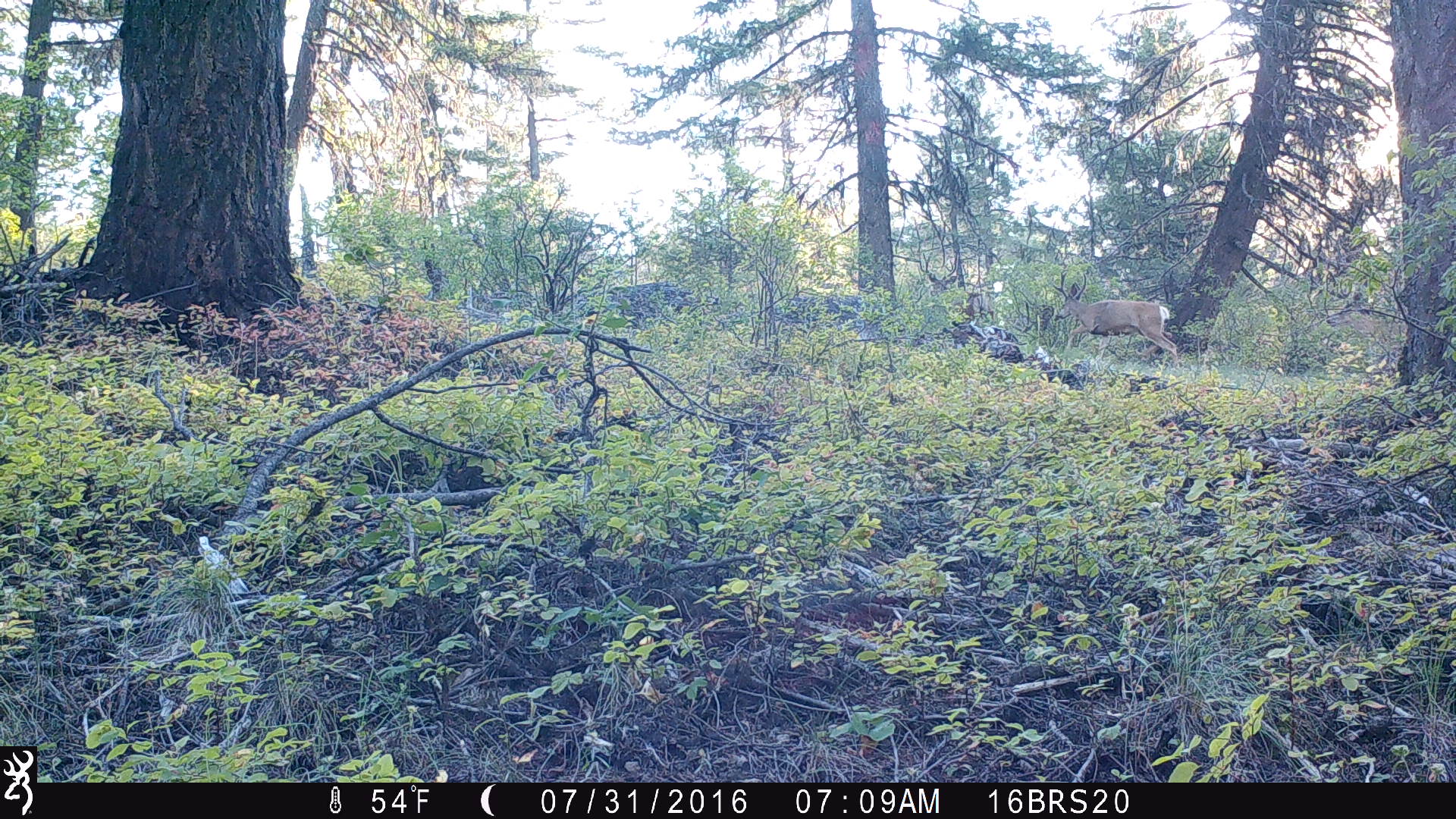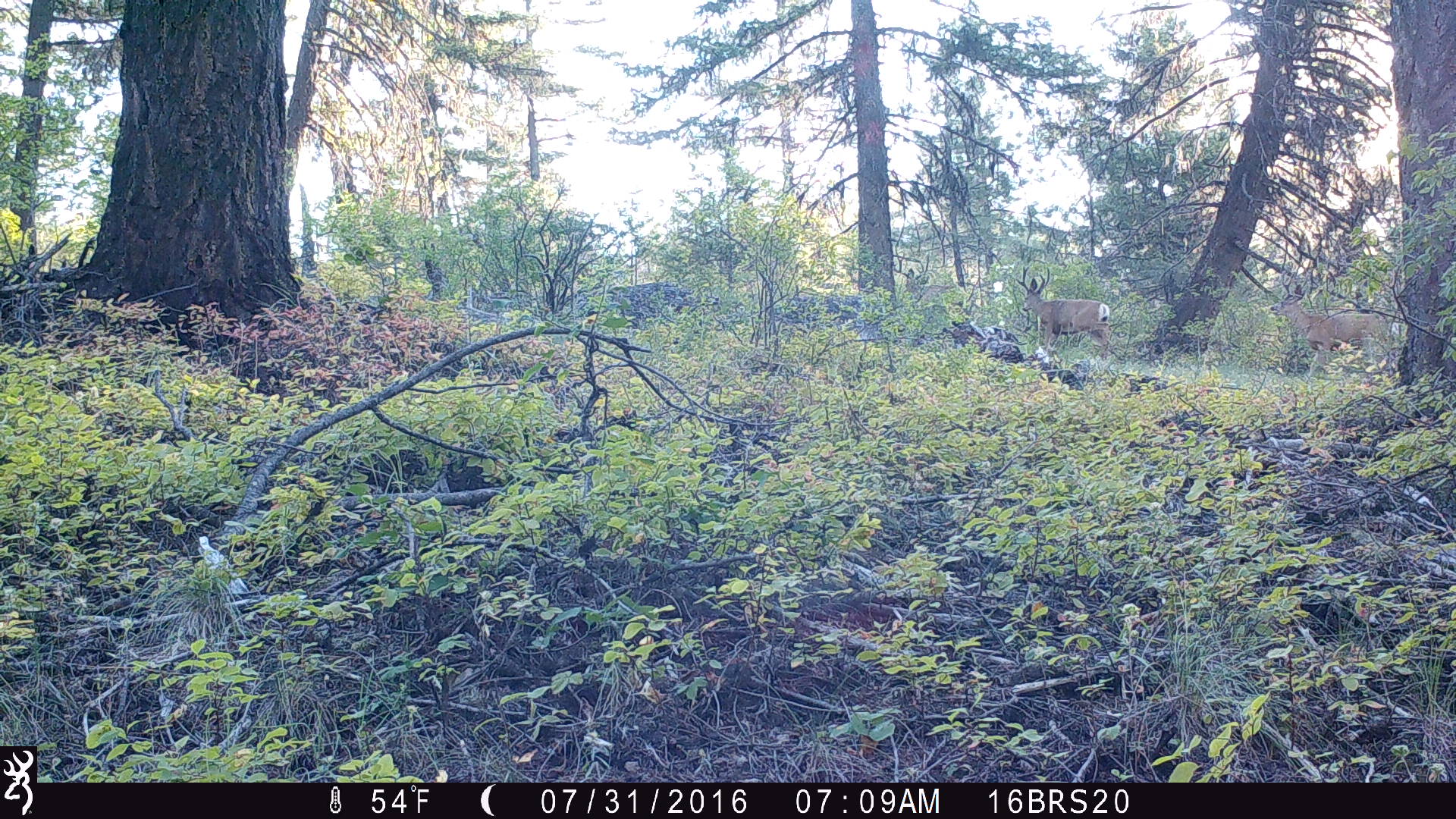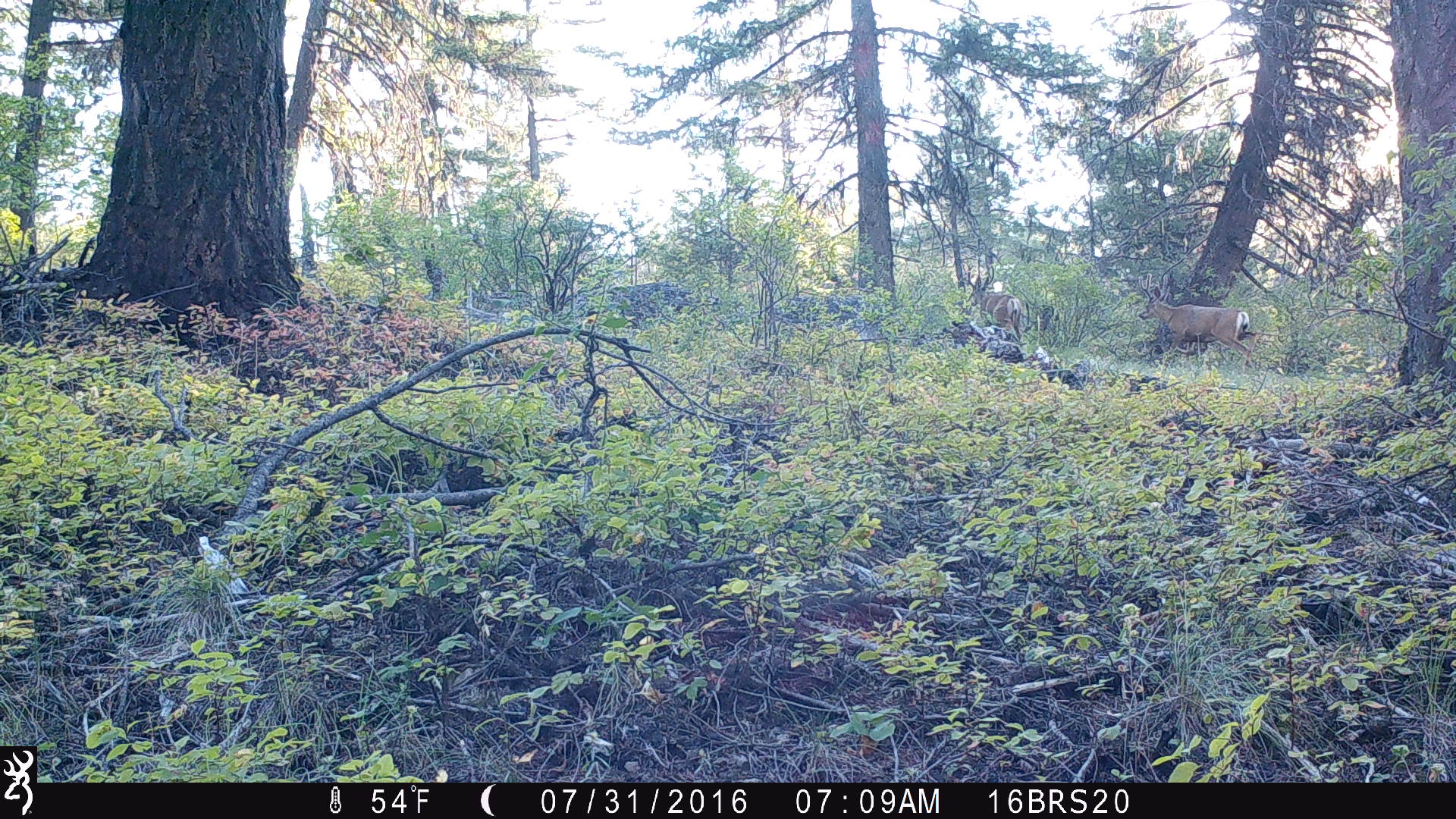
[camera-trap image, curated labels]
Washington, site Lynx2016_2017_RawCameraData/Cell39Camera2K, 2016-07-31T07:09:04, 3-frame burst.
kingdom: Animalia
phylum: Chordata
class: Mammalia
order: Artiodactyla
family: Cervidae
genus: Odocoileus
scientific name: Odocoileus hemionus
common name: mule deer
Odocoileus hemionus (mule deer). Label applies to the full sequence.